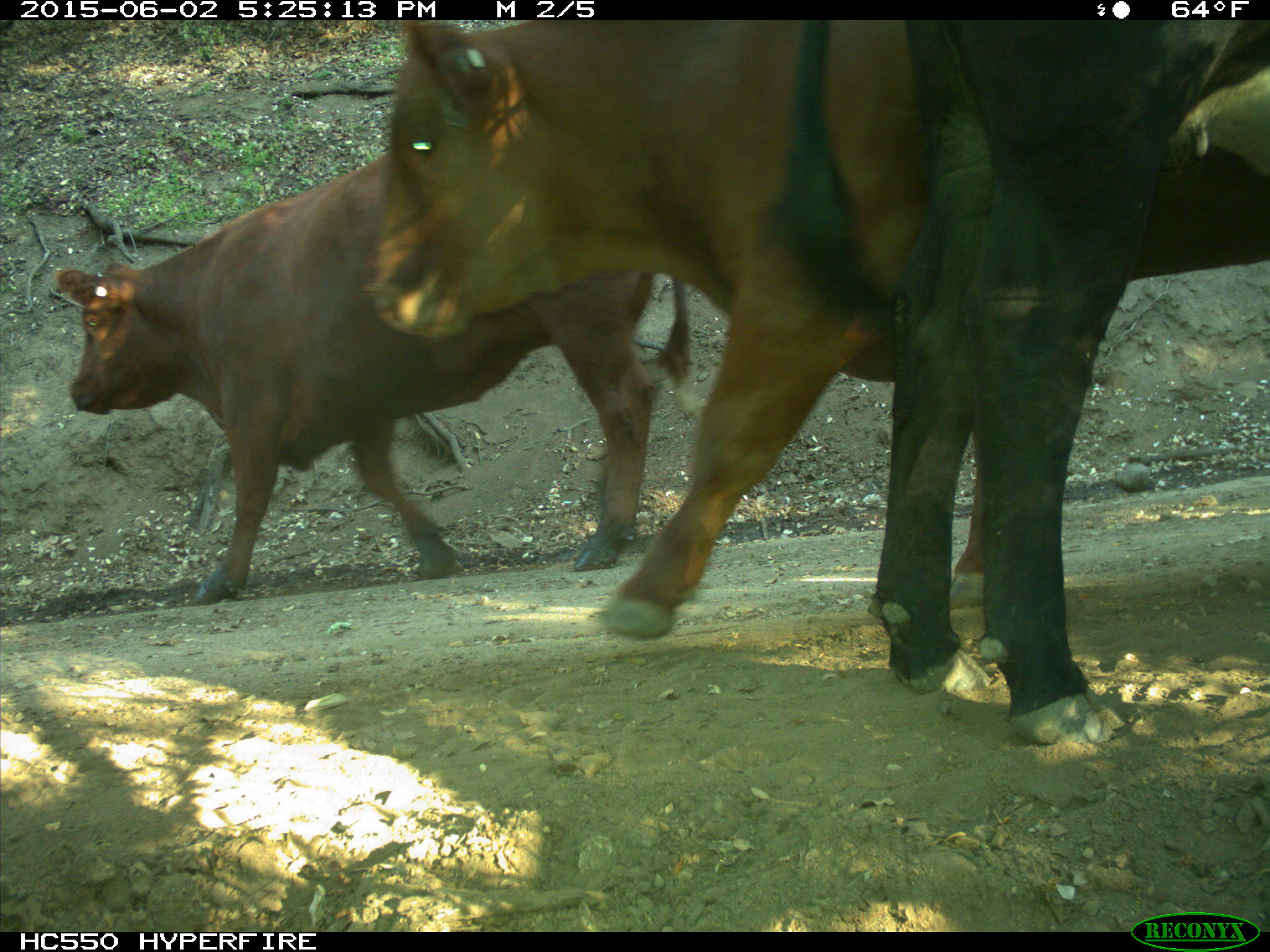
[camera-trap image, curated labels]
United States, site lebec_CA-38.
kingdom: Animalia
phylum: Chordata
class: Mammalia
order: Artiodactyla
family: Bovidae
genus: Bos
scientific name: Bos taurus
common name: domestic cow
Bos taurus (domestic cow).